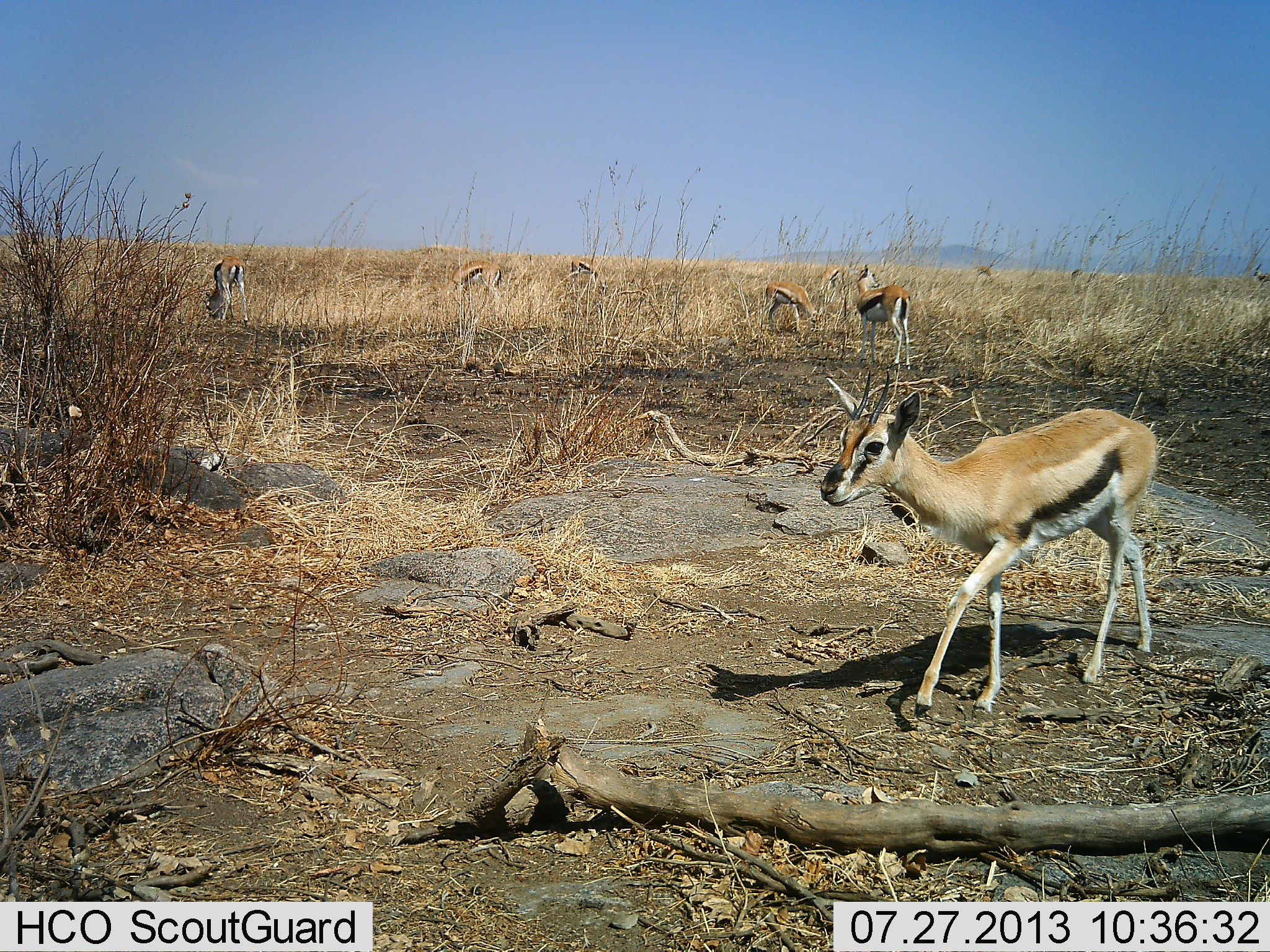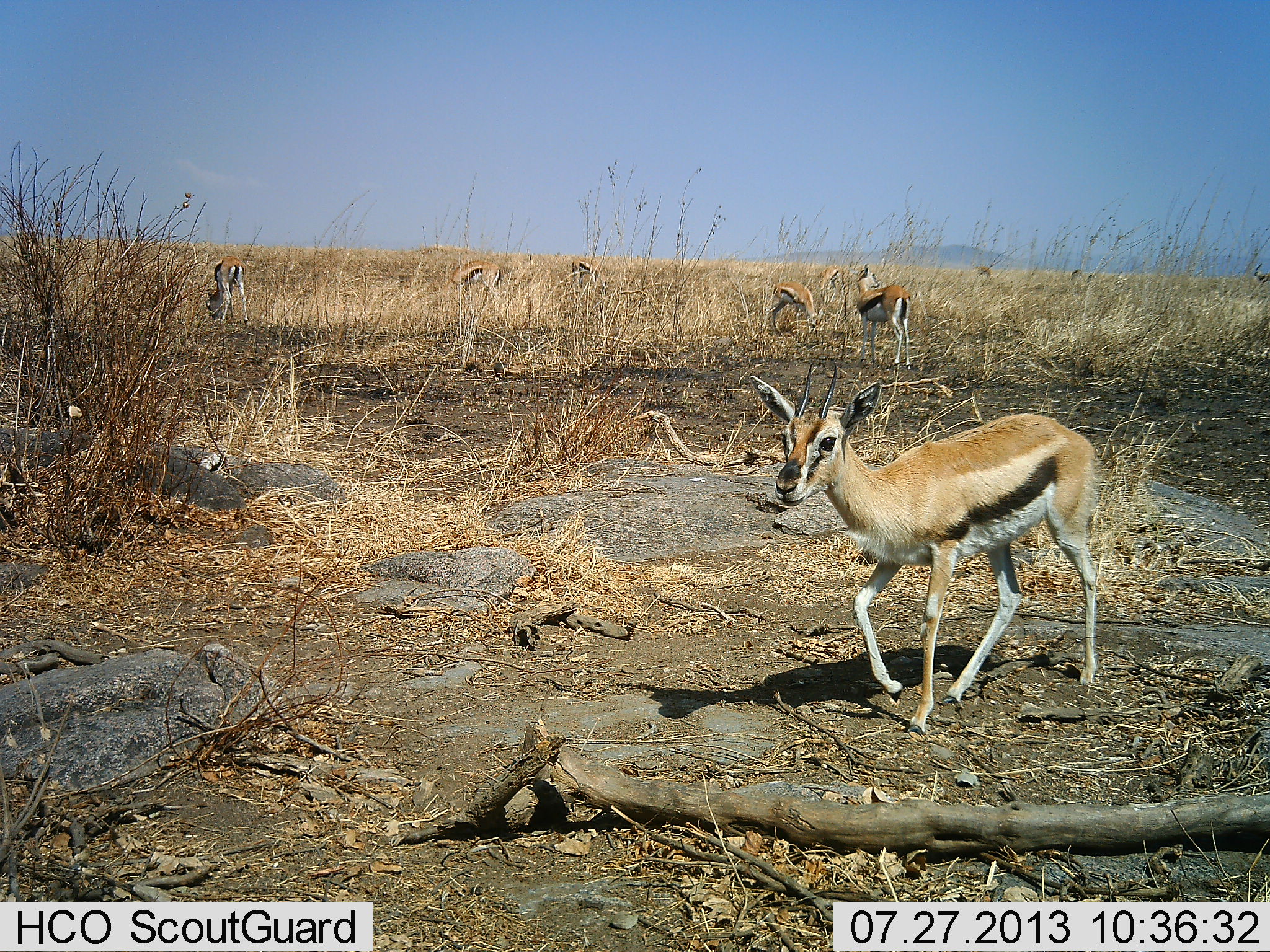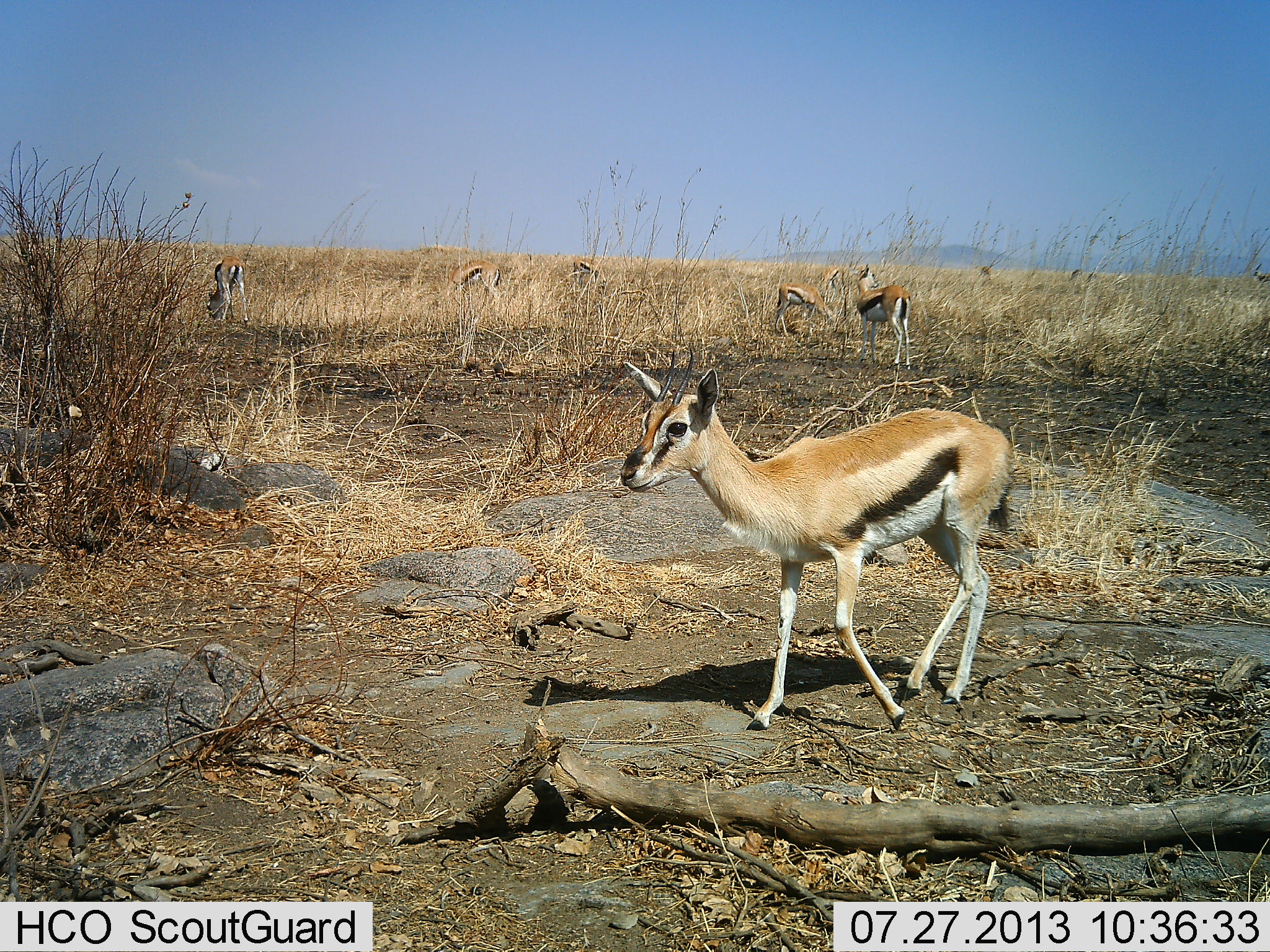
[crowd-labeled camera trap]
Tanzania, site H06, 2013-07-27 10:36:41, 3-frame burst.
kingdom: Animalia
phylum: Chordata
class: Mammalia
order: Artiodactyla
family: Bovidae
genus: Eudorcas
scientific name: Eudorcas thomsonii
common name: thomson's gazelle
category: gazellethomsons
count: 8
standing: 100%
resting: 0%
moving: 70%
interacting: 0%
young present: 0%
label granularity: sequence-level